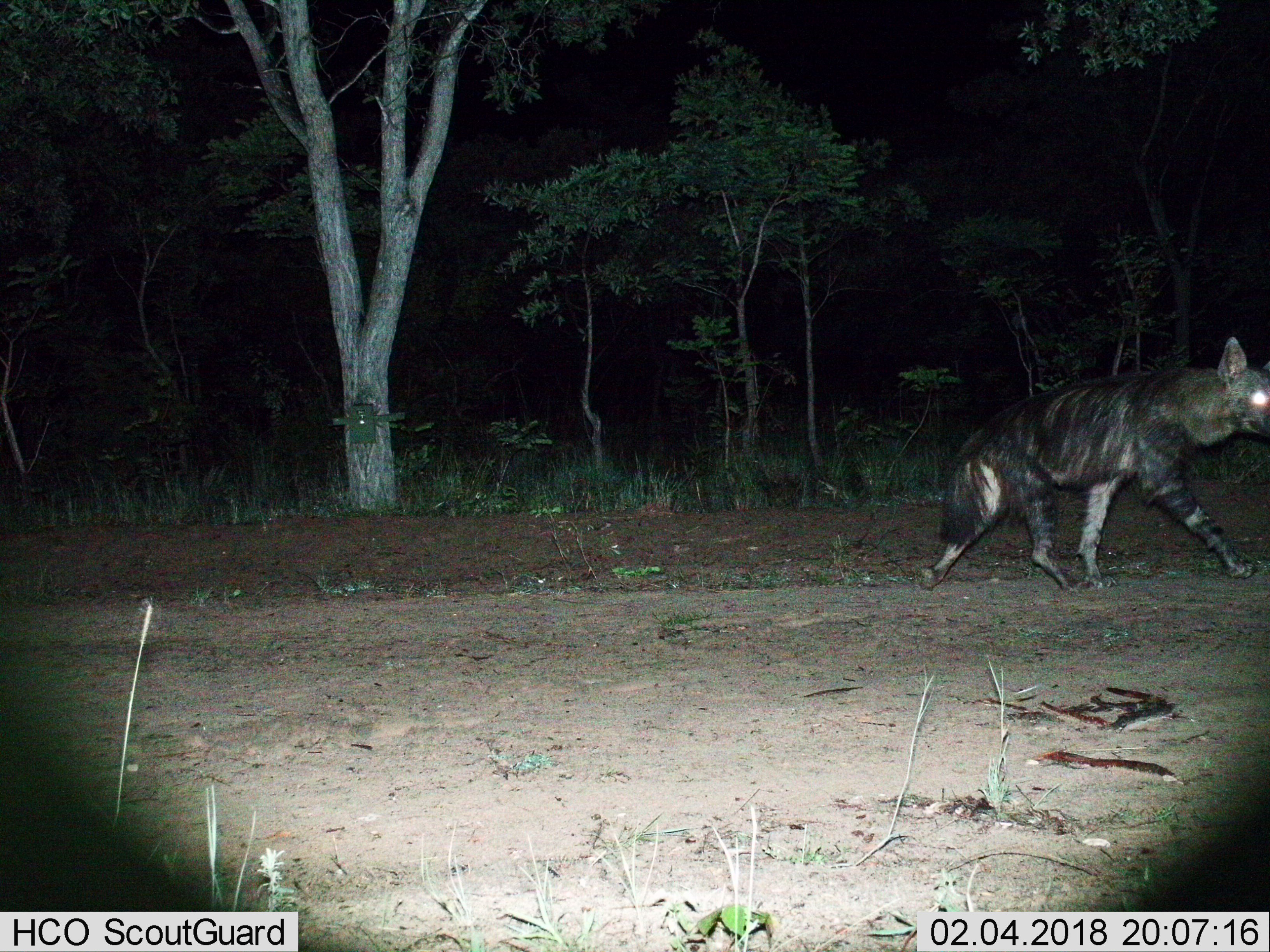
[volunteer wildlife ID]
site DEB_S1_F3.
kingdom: Animalia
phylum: Chordata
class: Mammalia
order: Carnivora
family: Hyaenidae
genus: Parahyaena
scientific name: Parahyaena brunnea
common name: brown hyena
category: hyenabrown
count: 1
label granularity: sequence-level